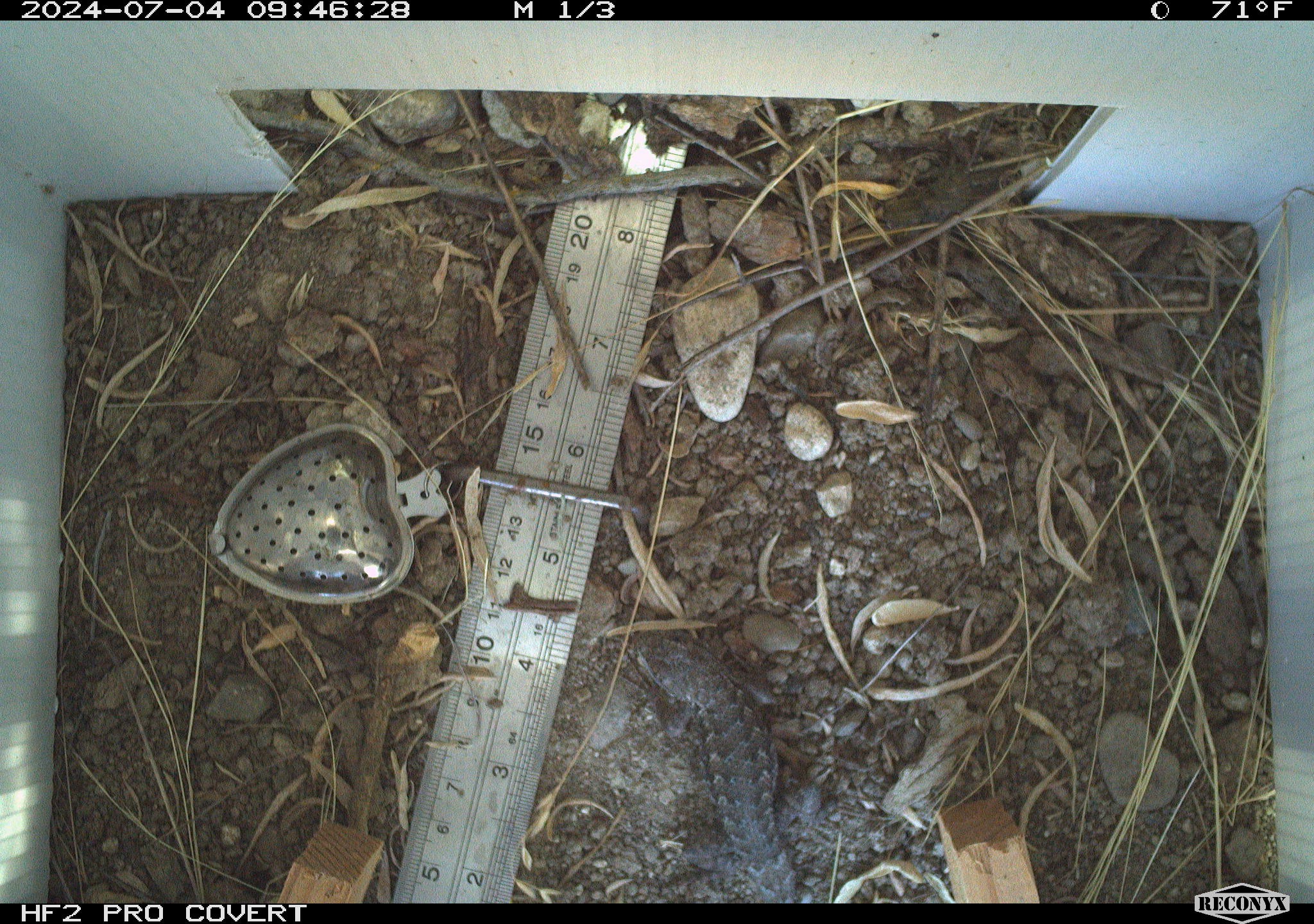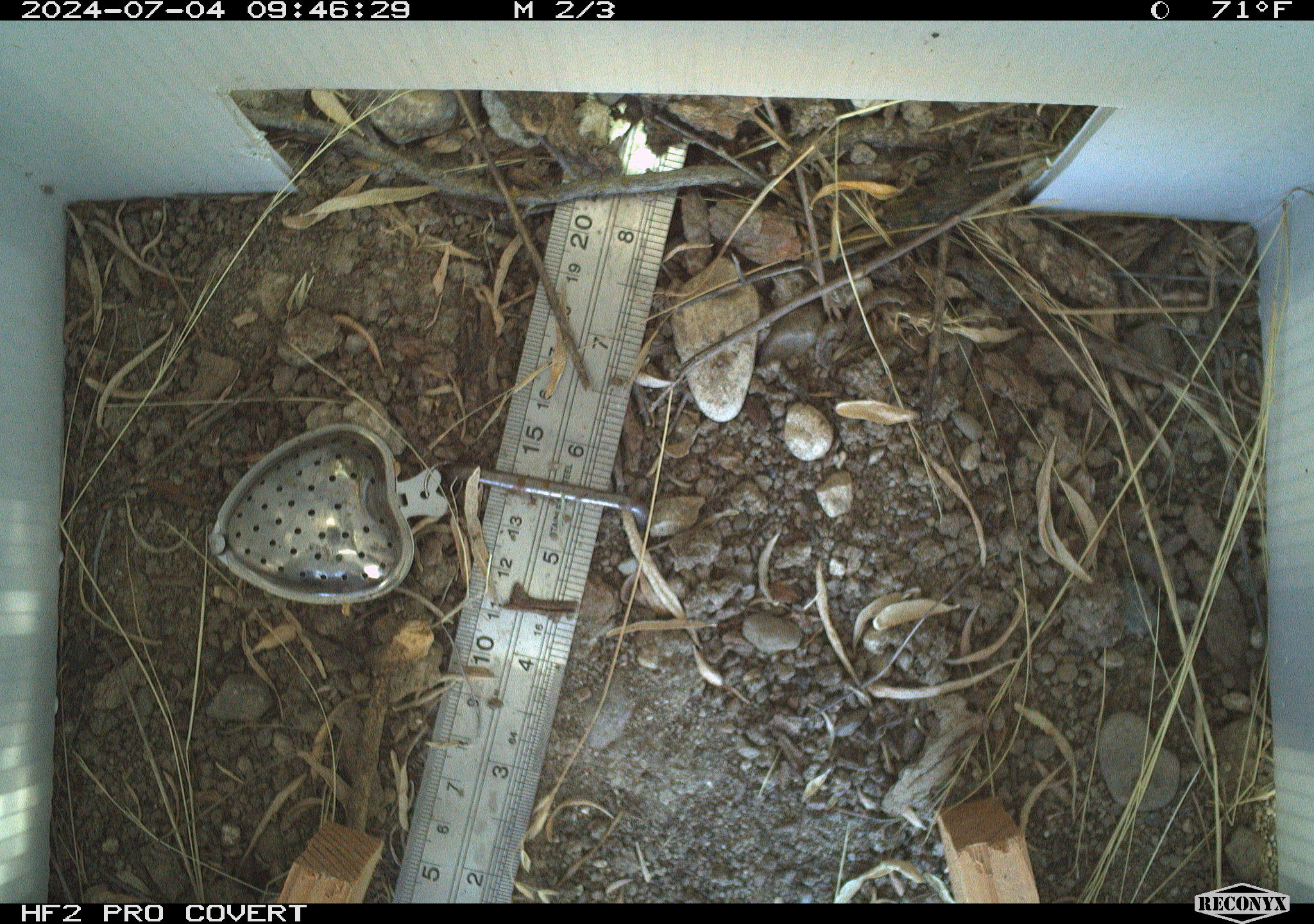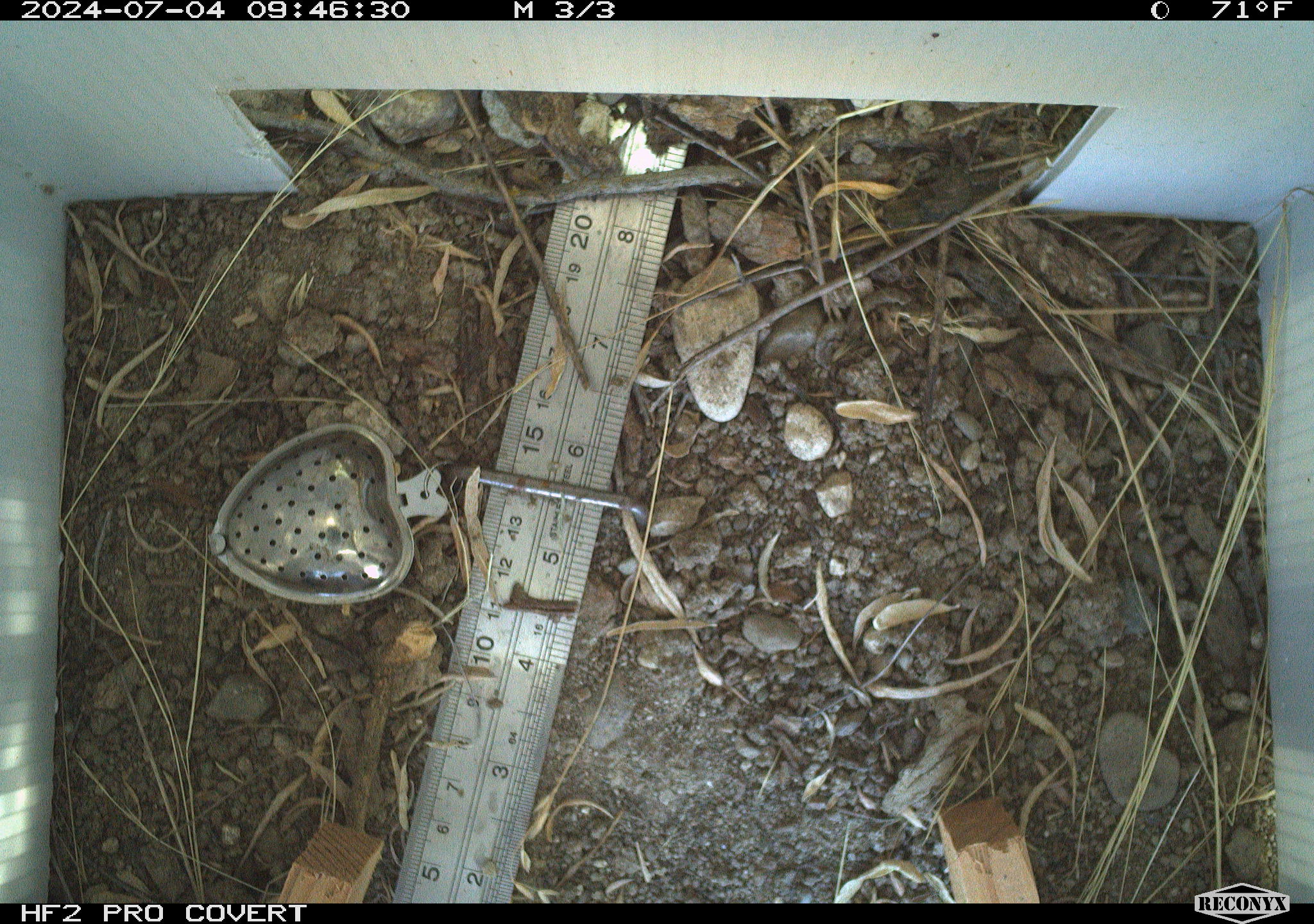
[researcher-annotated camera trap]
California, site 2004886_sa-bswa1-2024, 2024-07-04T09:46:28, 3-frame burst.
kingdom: Animalia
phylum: Chordata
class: Reptilia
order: Squamata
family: Phrynosomatidae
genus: Sceloporus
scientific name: Sceloporus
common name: spiny lizards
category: sceloporus species